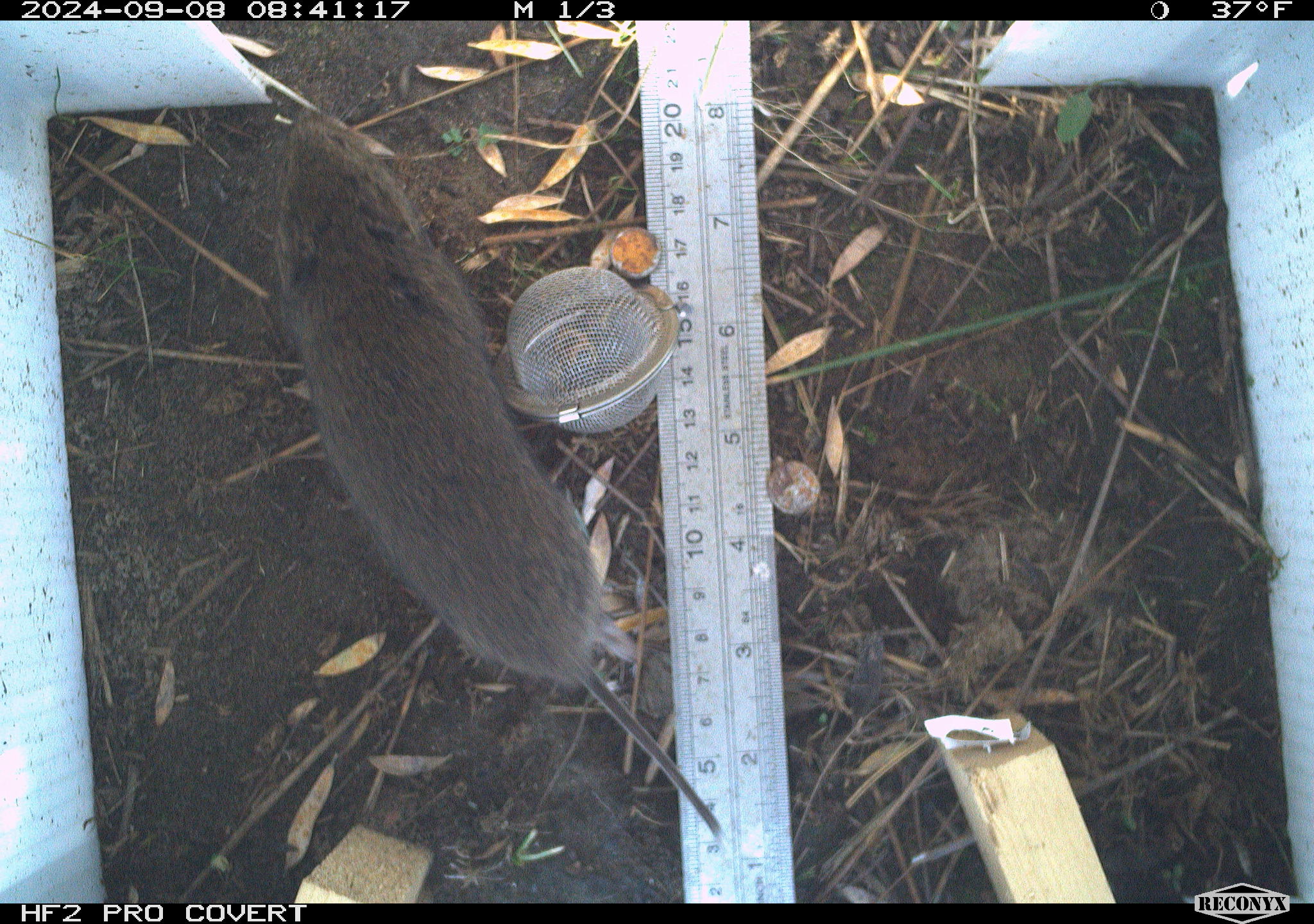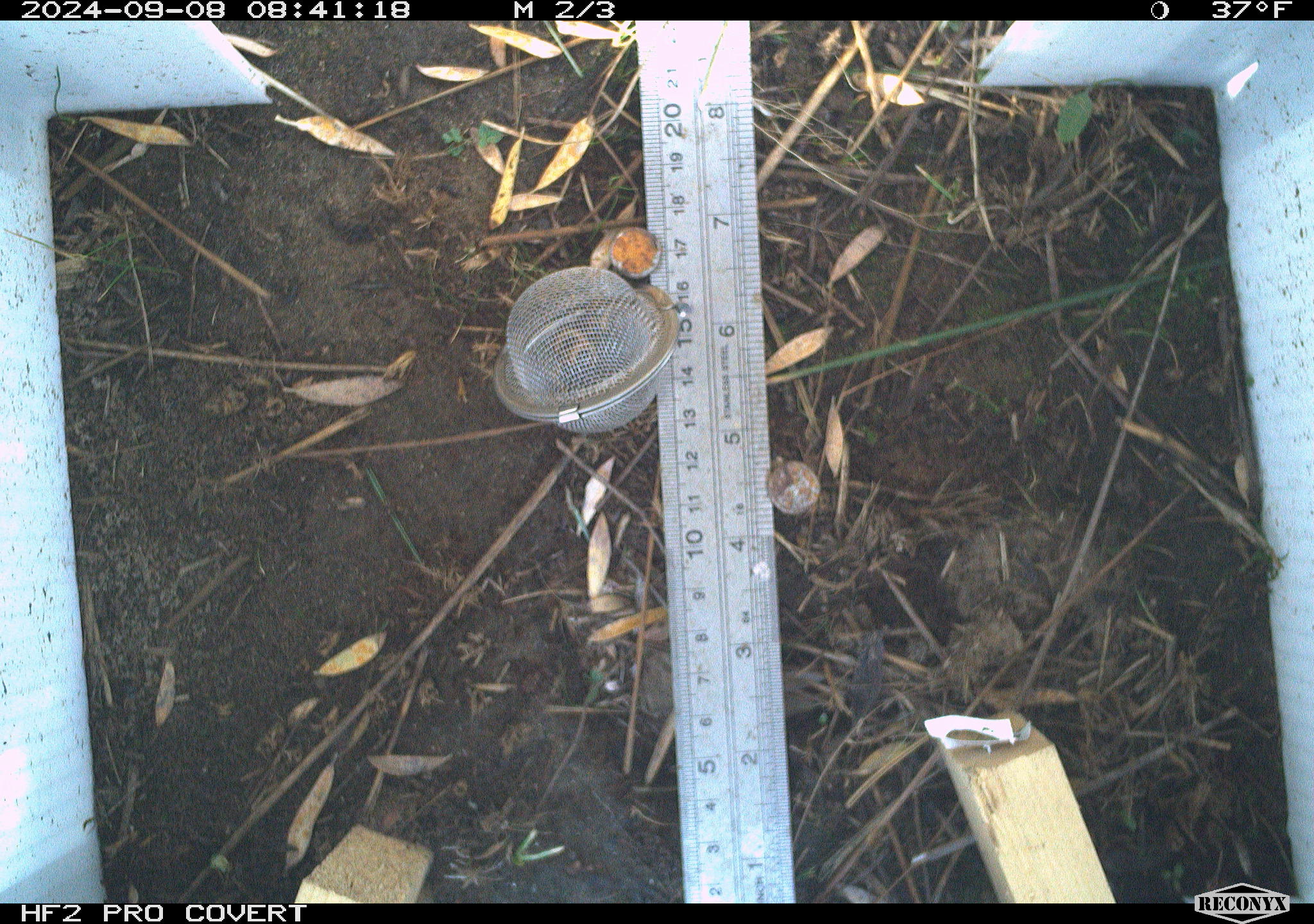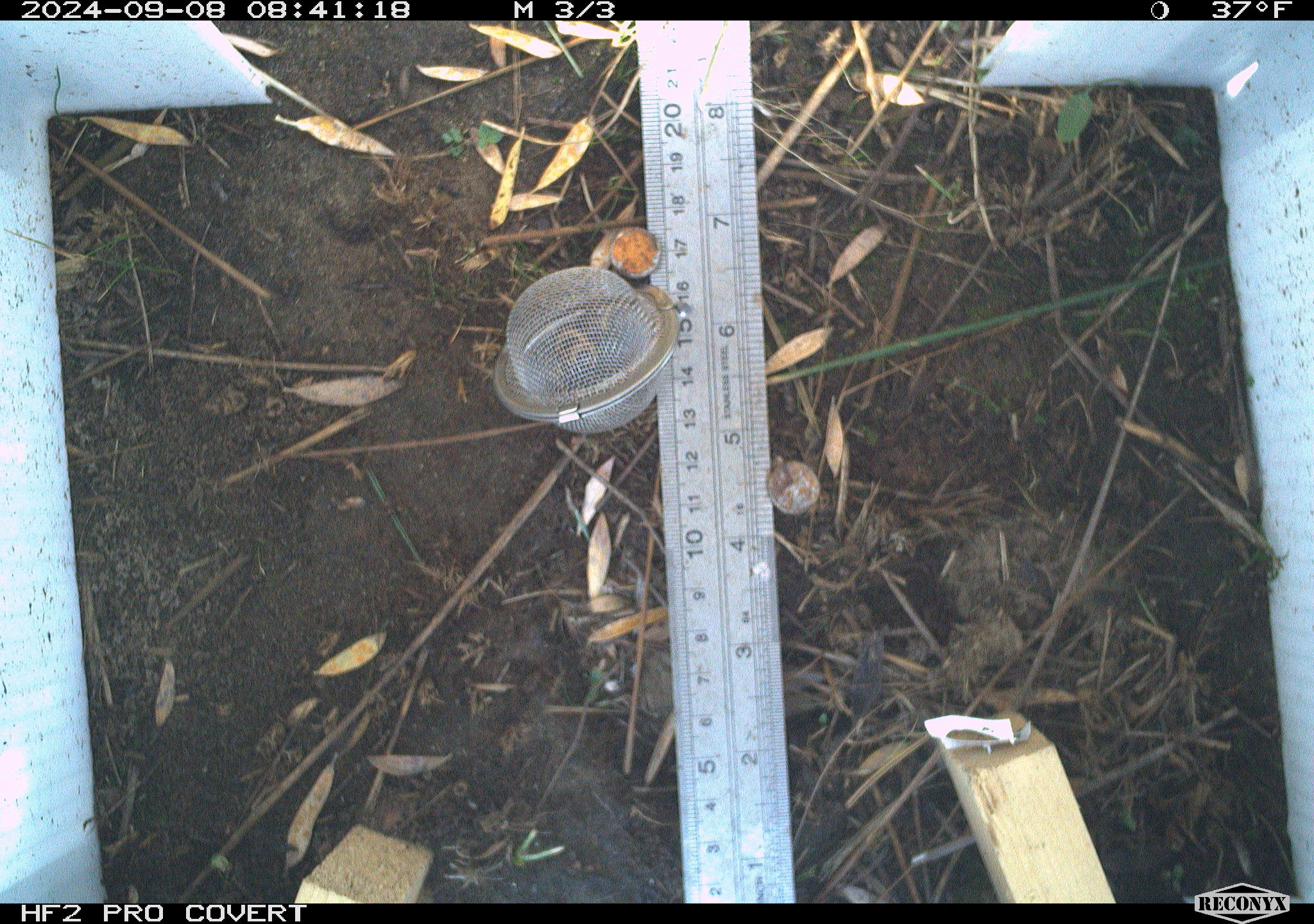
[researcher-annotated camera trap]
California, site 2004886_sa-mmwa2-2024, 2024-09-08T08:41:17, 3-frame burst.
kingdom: Animalia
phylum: Chordata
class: Mammalia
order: Rodentia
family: Cricetidae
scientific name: Arvicolinae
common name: voles, lemmings, and muskrats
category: arvicolinae subfamily